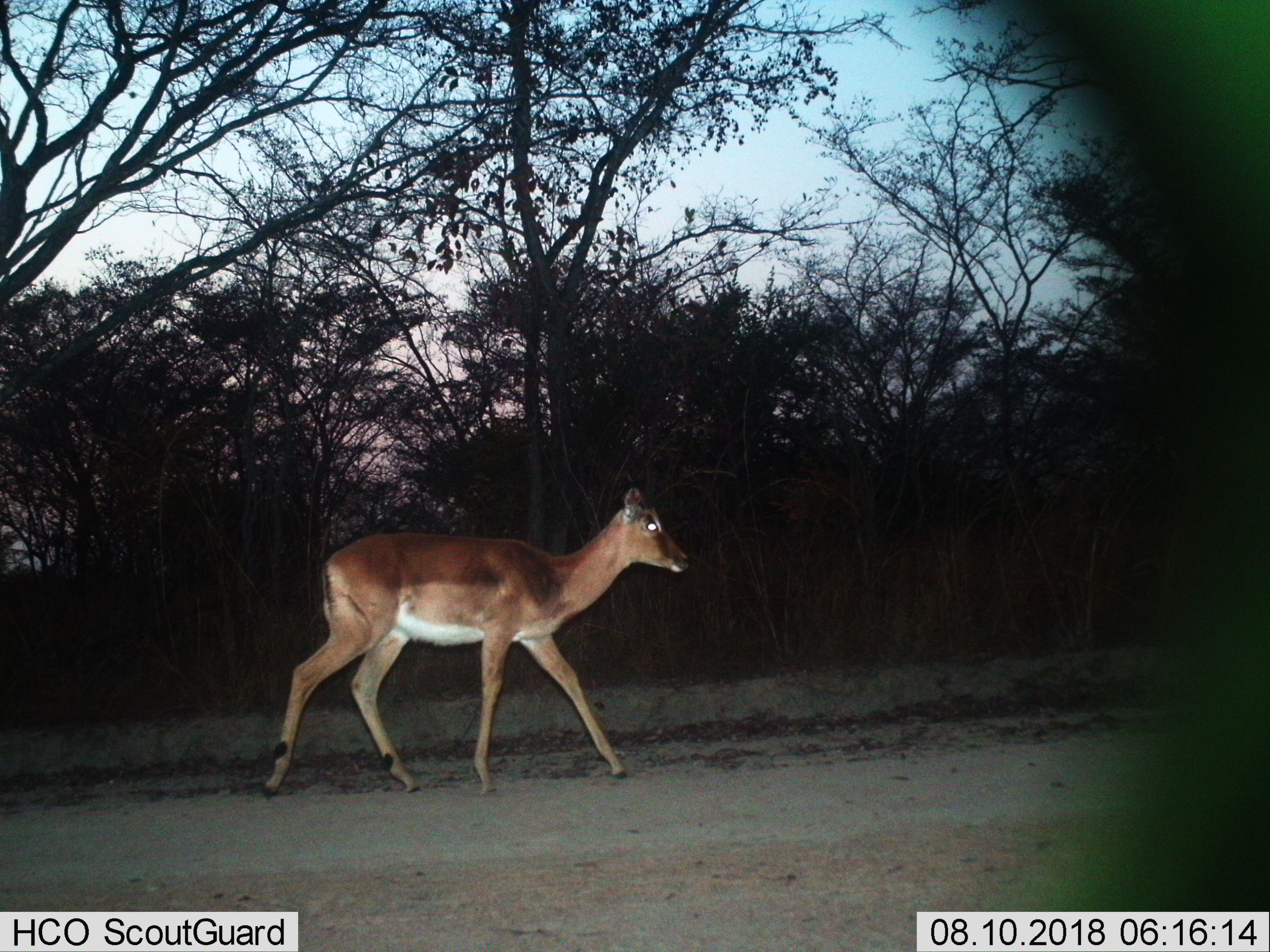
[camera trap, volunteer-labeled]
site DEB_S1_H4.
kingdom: Animalia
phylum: Chordata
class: Mammalia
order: Artiodactyla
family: Bovidae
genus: Aepyceros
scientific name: Aepyceros melampus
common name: impala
Impala (Aepyceros melampus), count 1. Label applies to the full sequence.